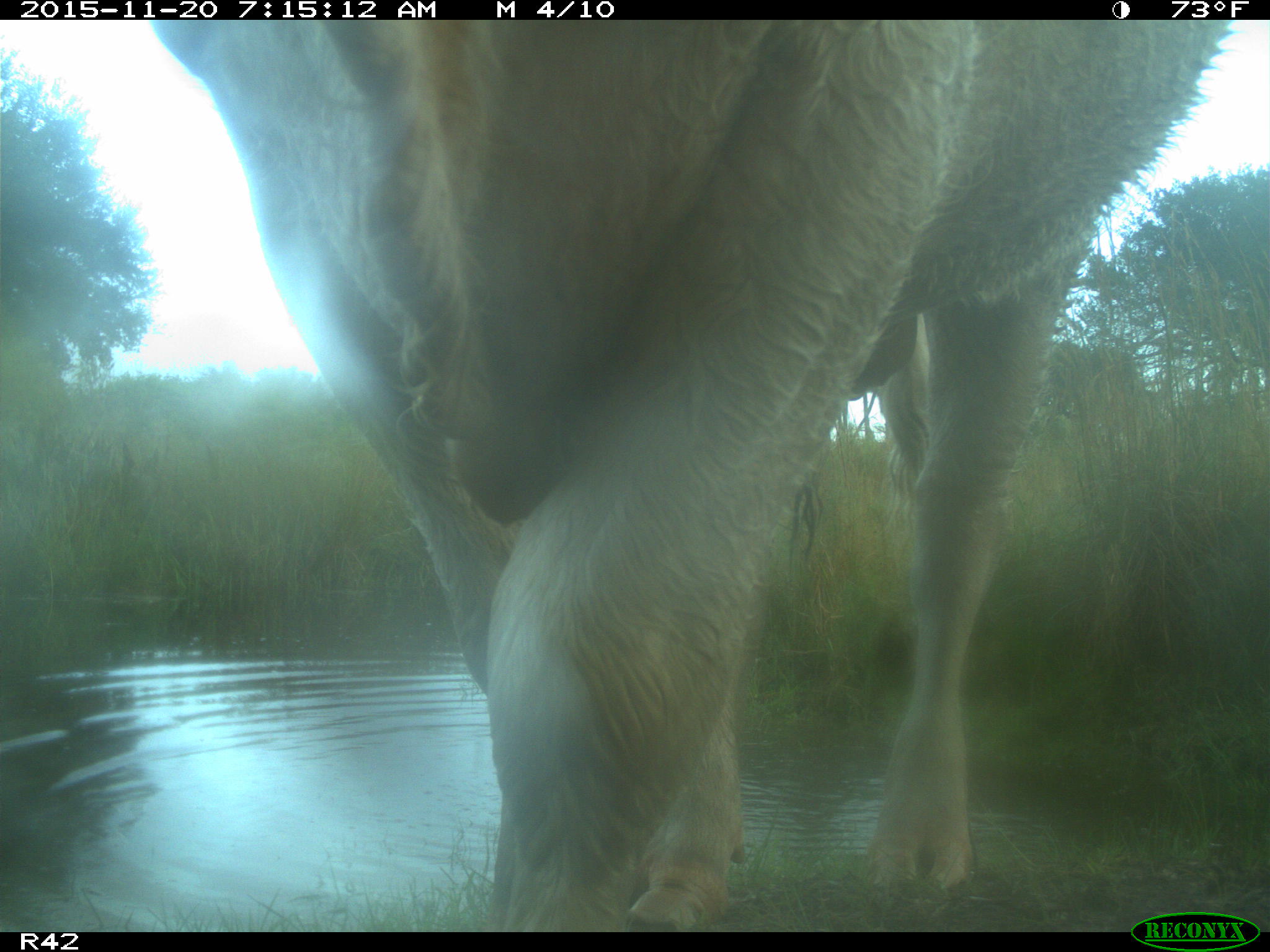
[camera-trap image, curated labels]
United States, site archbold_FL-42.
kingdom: Animalia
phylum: Chordata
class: Mammalia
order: Artiodactyla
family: Bovidae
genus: Bos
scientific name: Bos taurus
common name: domestic cow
Bos taurus (domestic cow).